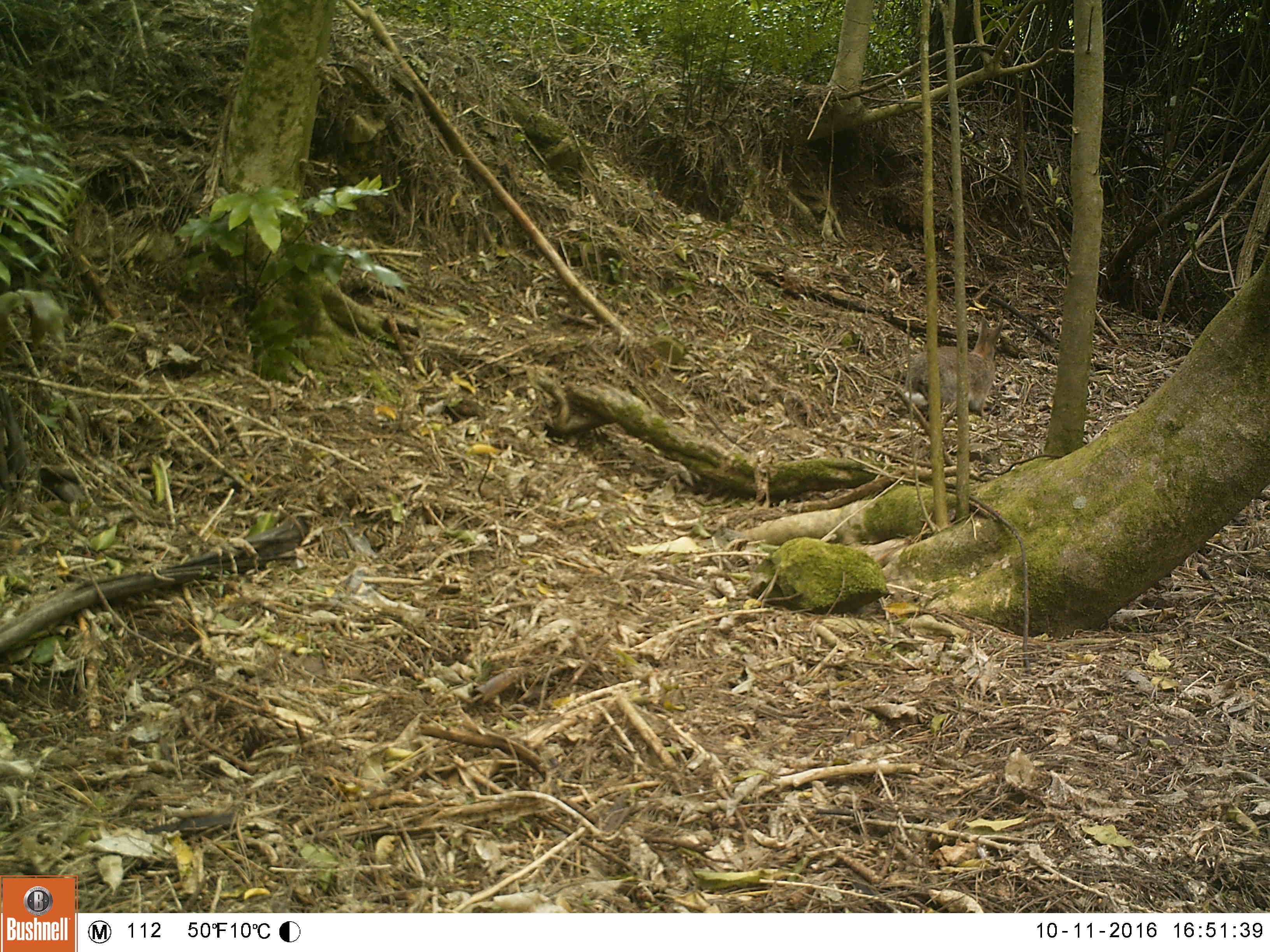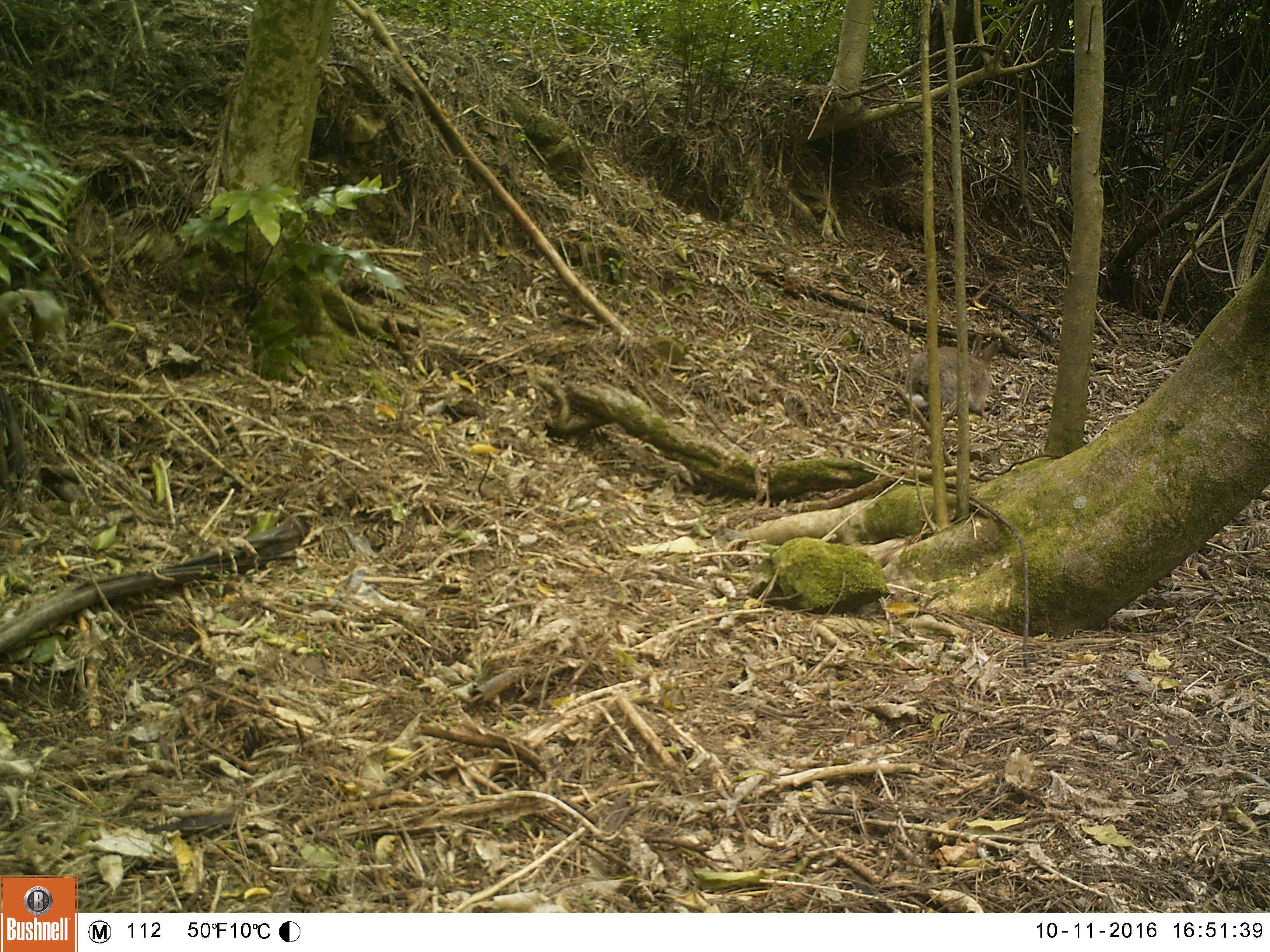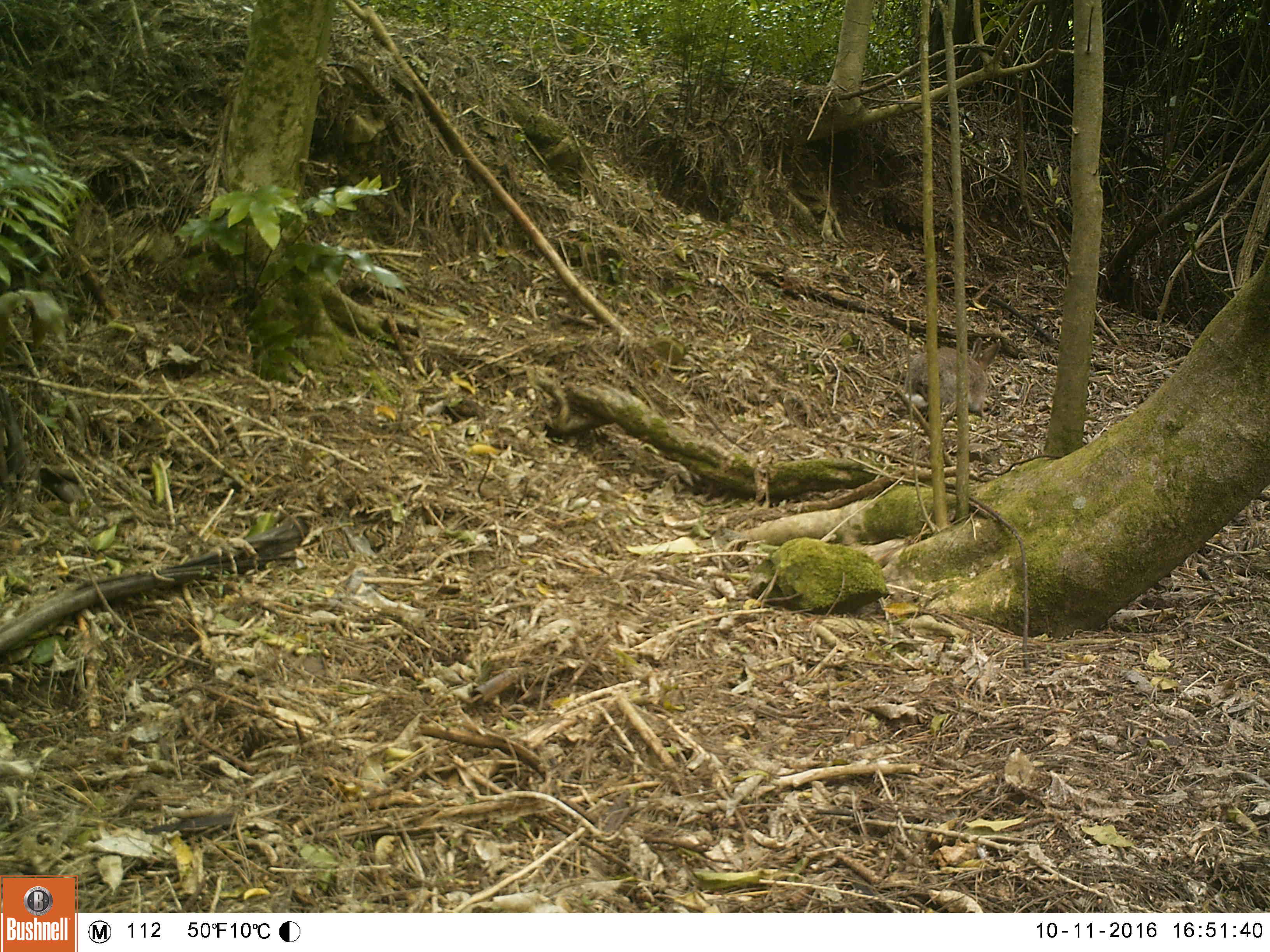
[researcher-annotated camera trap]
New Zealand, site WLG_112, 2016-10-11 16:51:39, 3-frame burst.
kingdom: Animalia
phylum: Chordata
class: Mammalia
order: Lagomorpha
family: Leporidae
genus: Oryctolagus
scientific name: Oryctolagus cuniculus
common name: european rabbit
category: rabbit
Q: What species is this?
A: Rabbit (european rabbit) (Oryctolagus cuniculus).